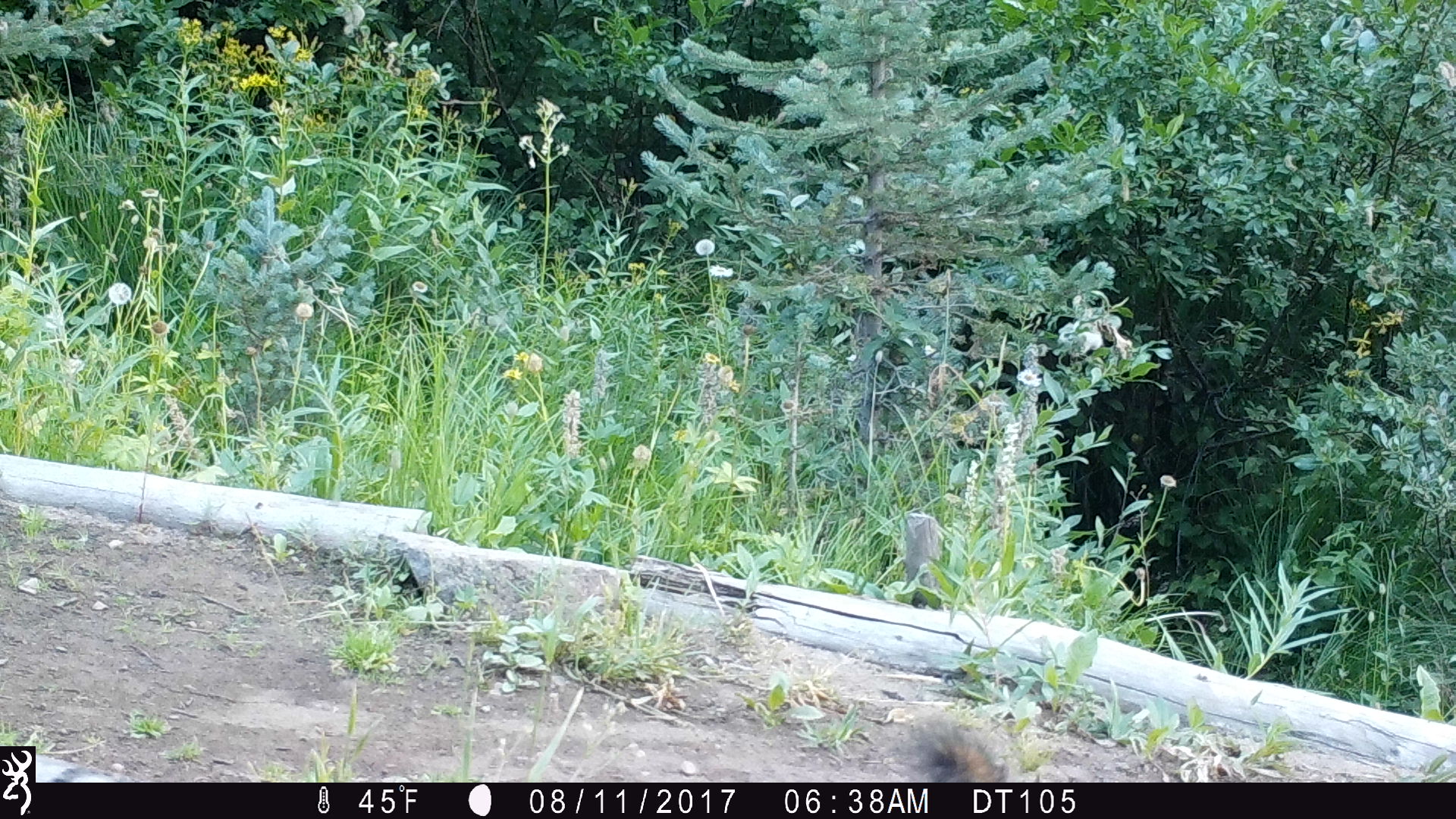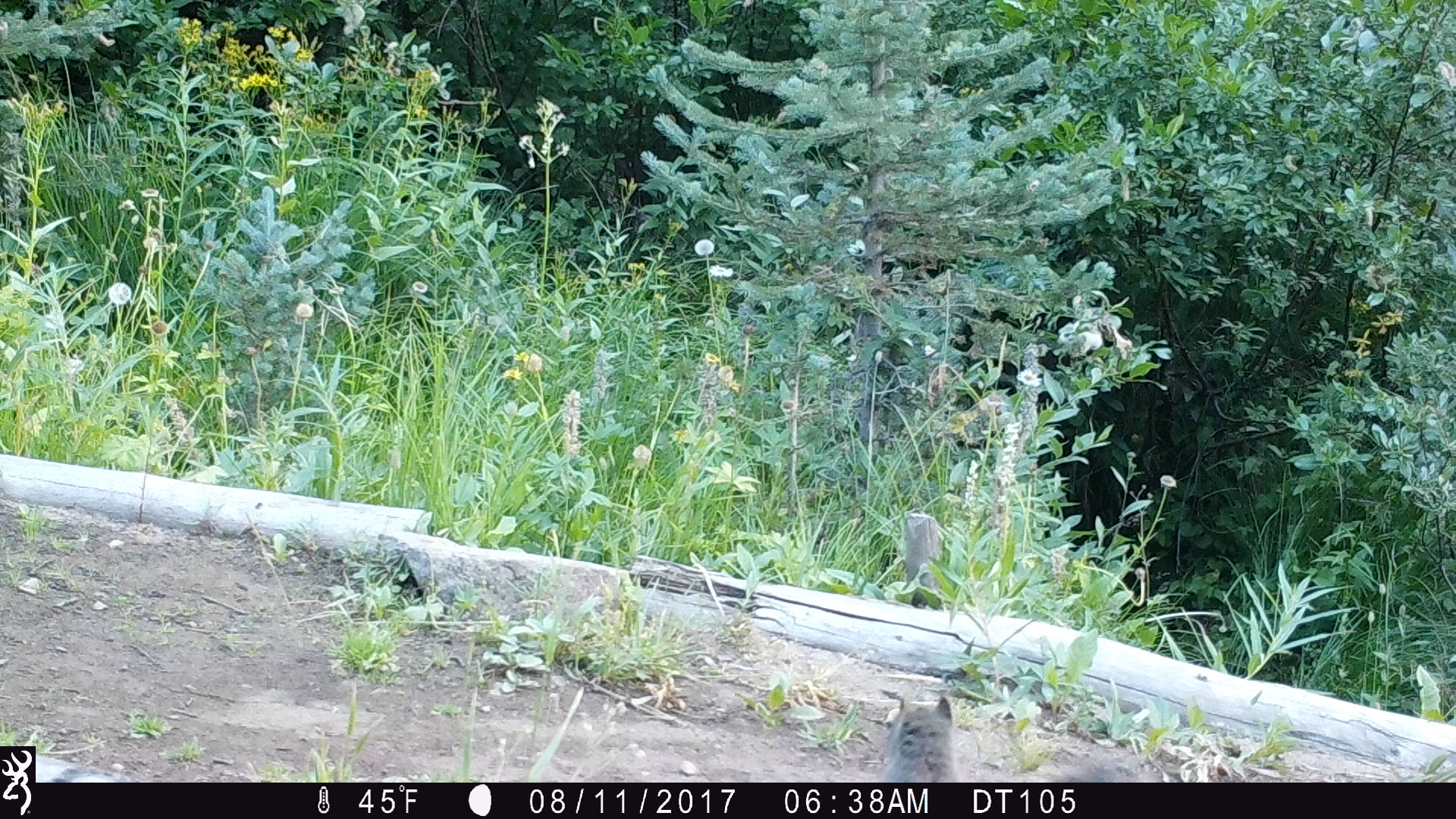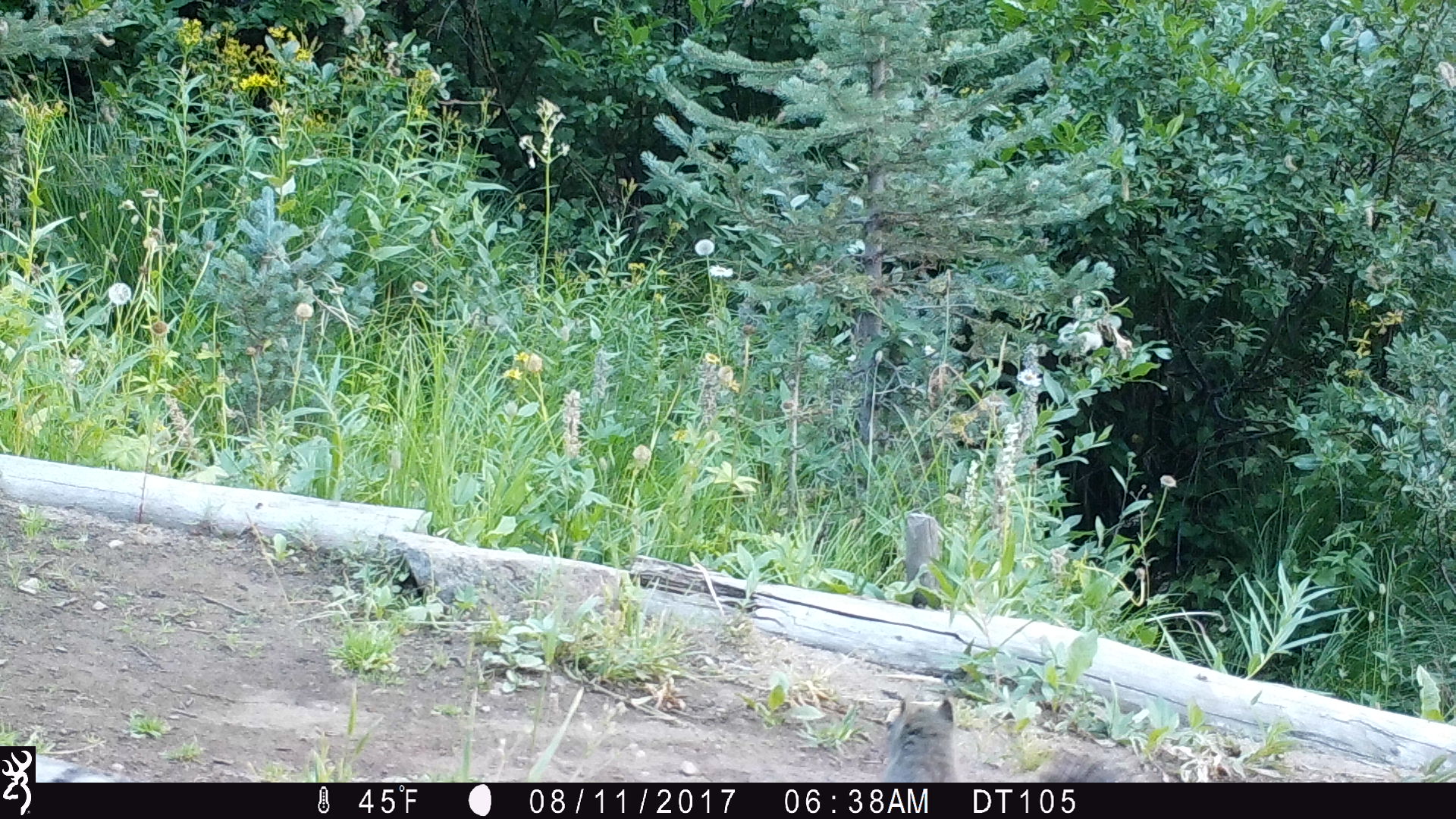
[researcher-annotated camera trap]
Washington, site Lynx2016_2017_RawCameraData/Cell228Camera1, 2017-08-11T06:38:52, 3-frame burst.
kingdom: Animalia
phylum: Chordata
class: Mammalia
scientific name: Mammalia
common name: small mammal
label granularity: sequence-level